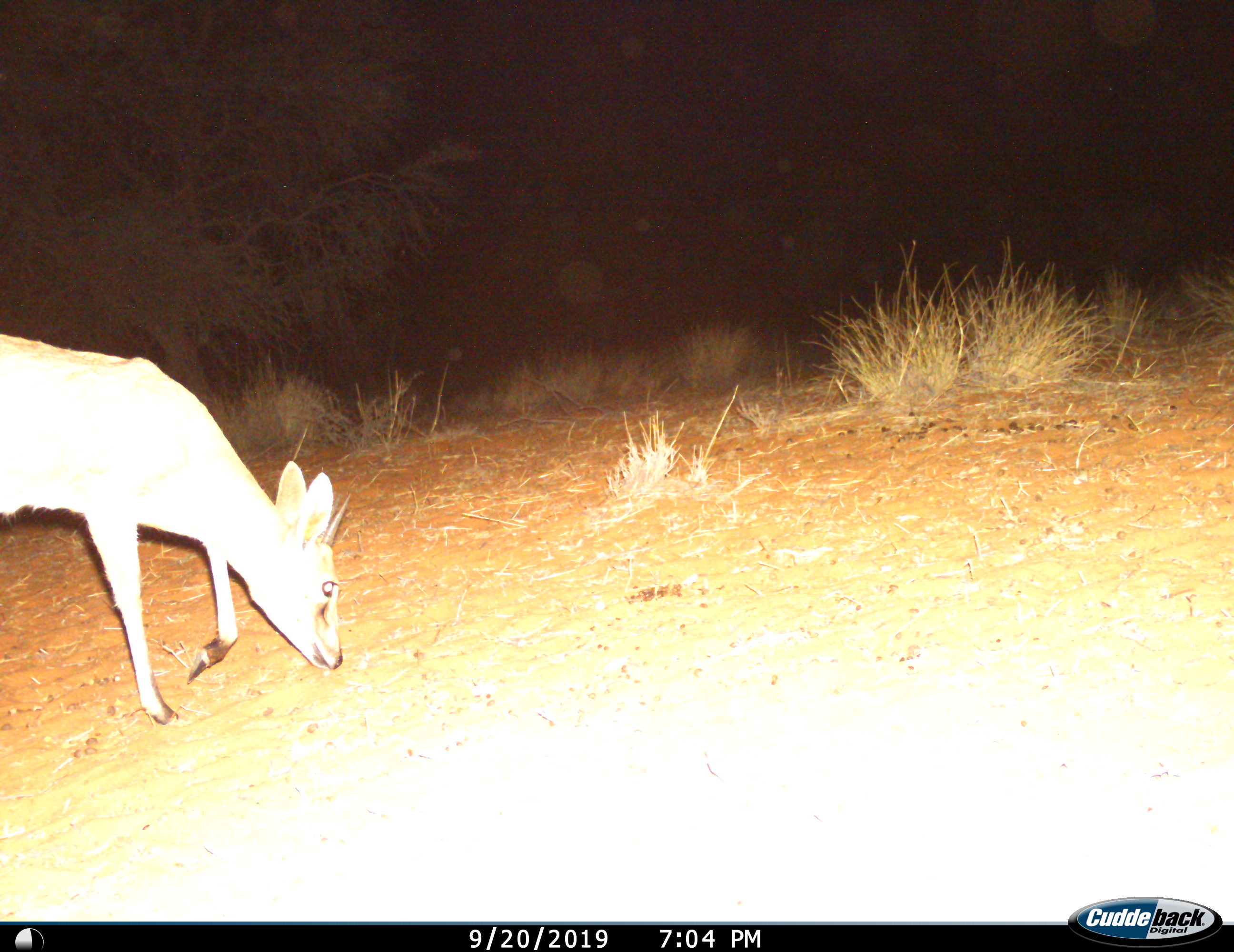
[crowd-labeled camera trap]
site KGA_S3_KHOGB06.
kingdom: Animalia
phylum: Chordata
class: Mammalia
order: Artiodactyla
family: Bovidae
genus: Sylvicapra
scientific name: Sylvicapra grimmia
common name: common duiker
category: duikercommongrey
Duikercommongrey (common duiker) (Sylvicapra grimmia), count 1. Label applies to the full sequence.